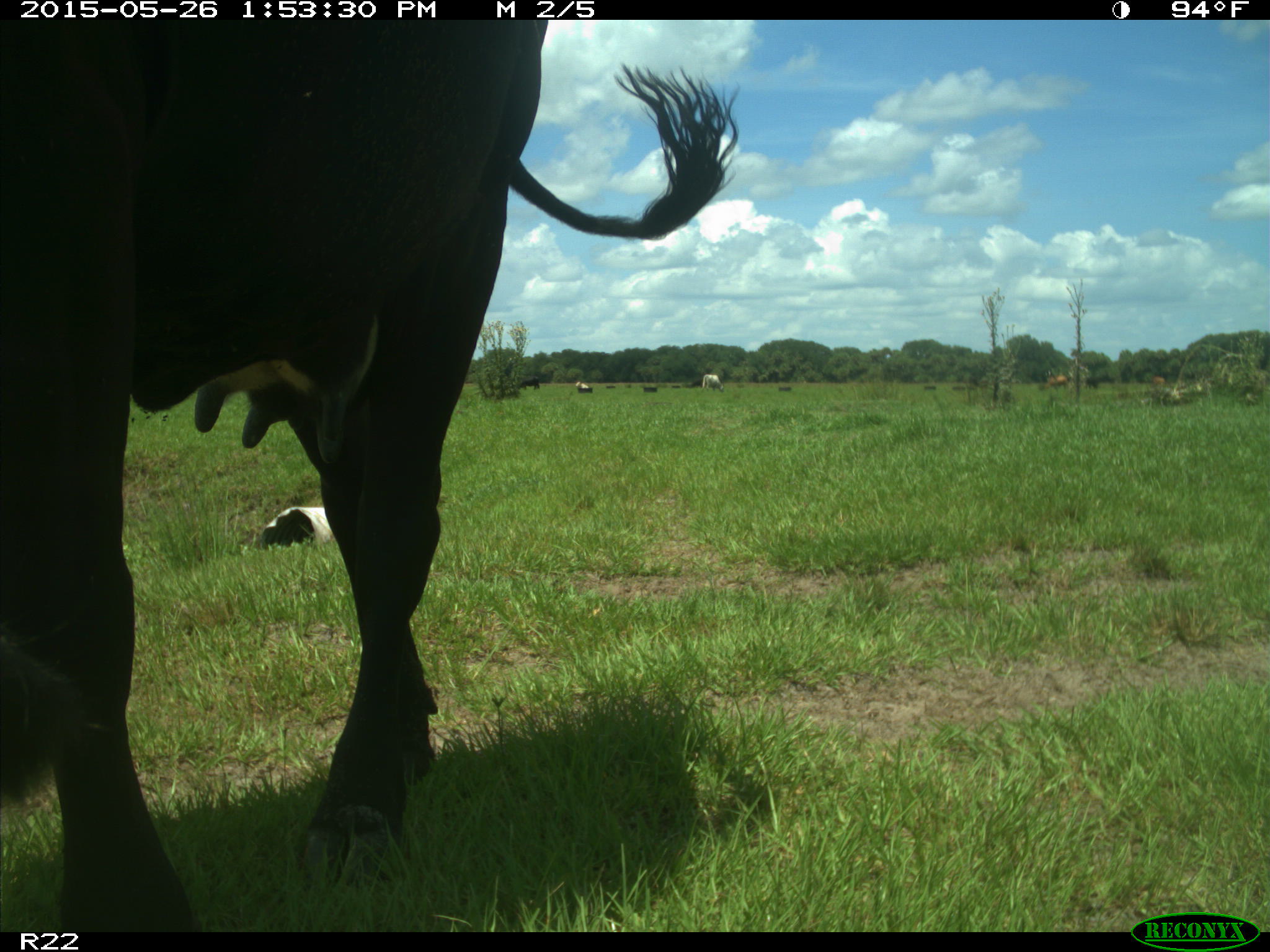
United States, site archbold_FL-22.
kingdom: Animalia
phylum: Chordata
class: Mammalia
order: Artiodactyla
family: Bovidae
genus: Bos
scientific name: Bos taurus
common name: domestic cow